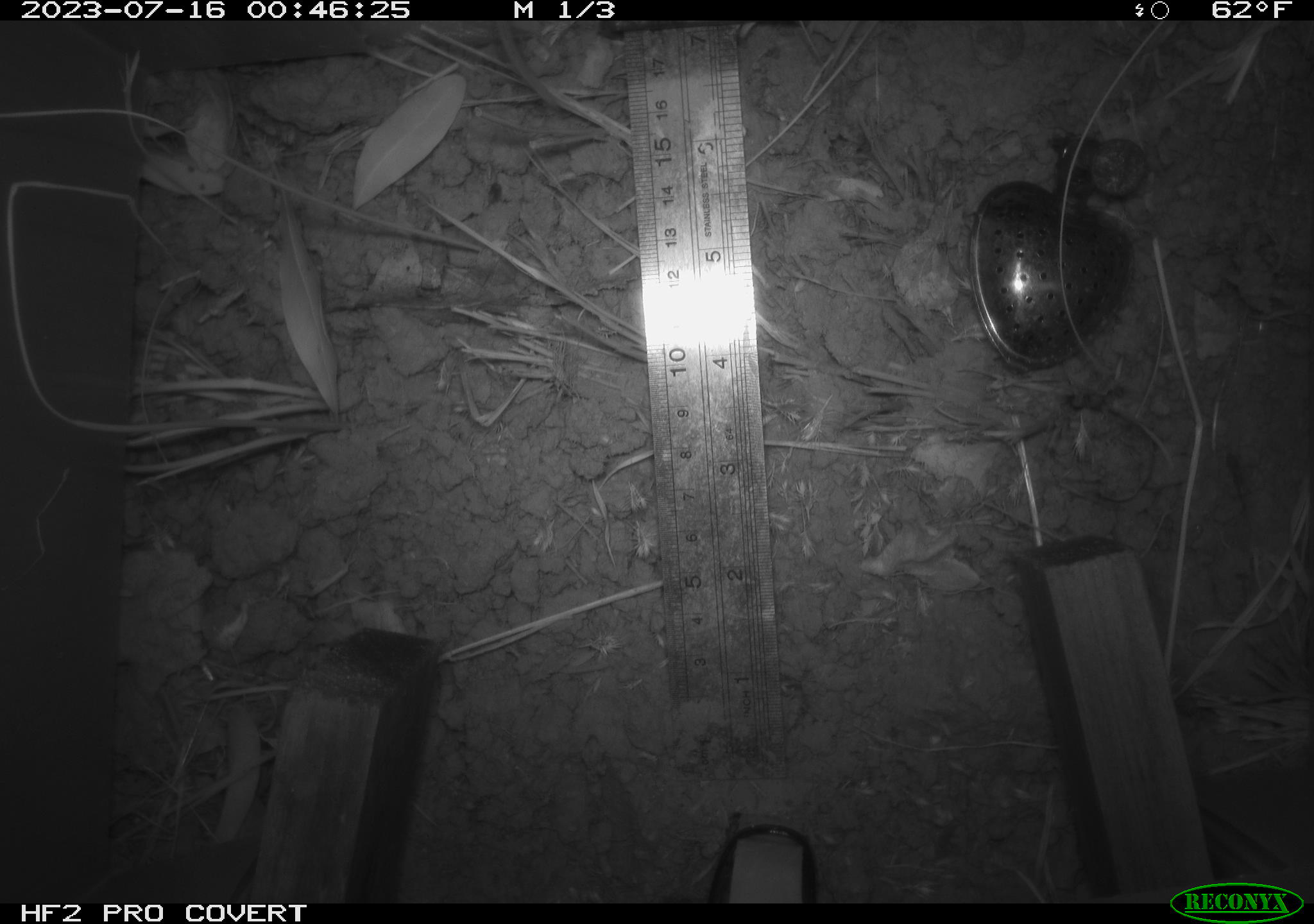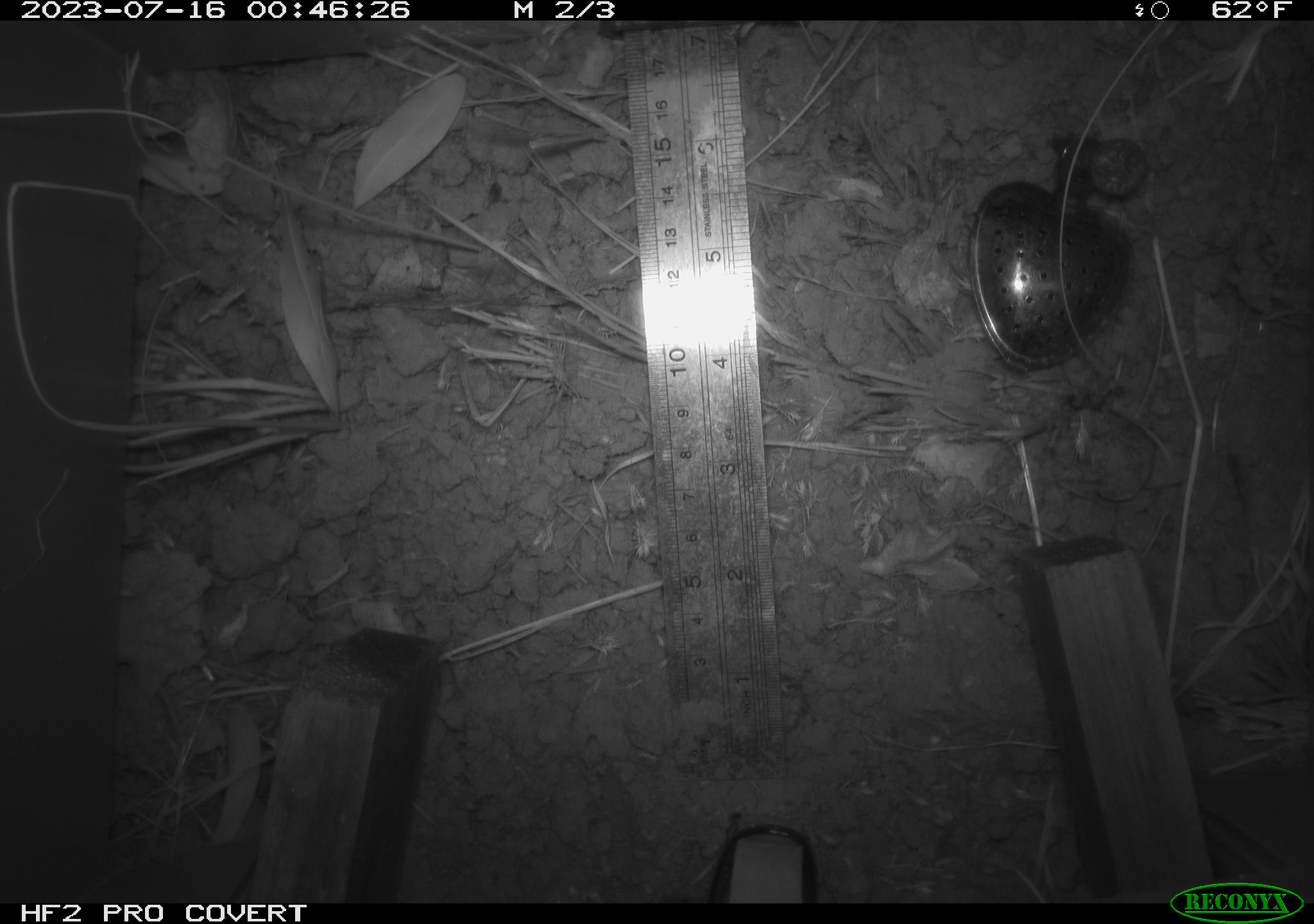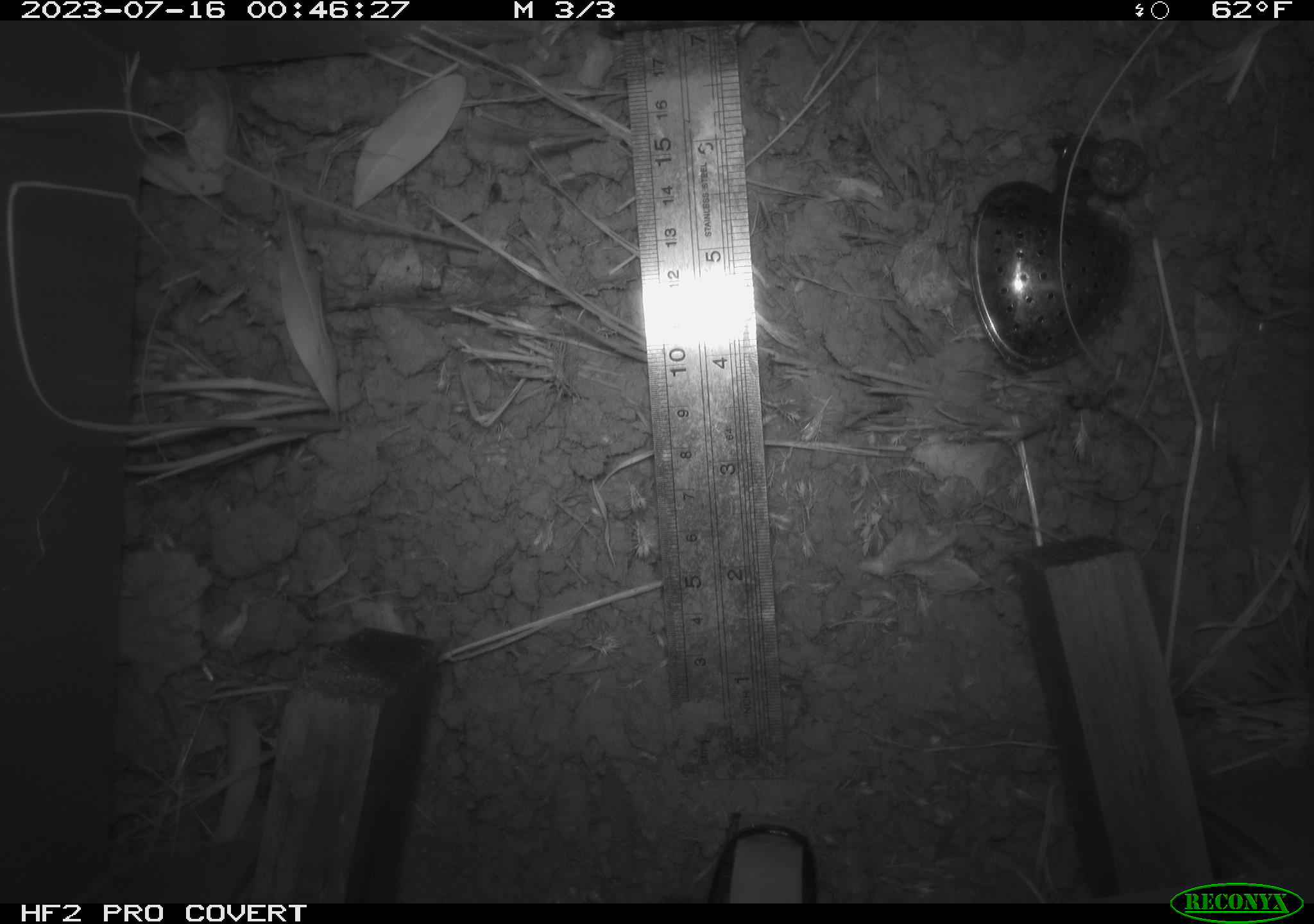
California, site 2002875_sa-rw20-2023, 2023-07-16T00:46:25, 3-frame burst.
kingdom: Animalia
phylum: Chordata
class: Mammalia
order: Rodentia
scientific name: Rodentia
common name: rodent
Rodent (Rodentia).